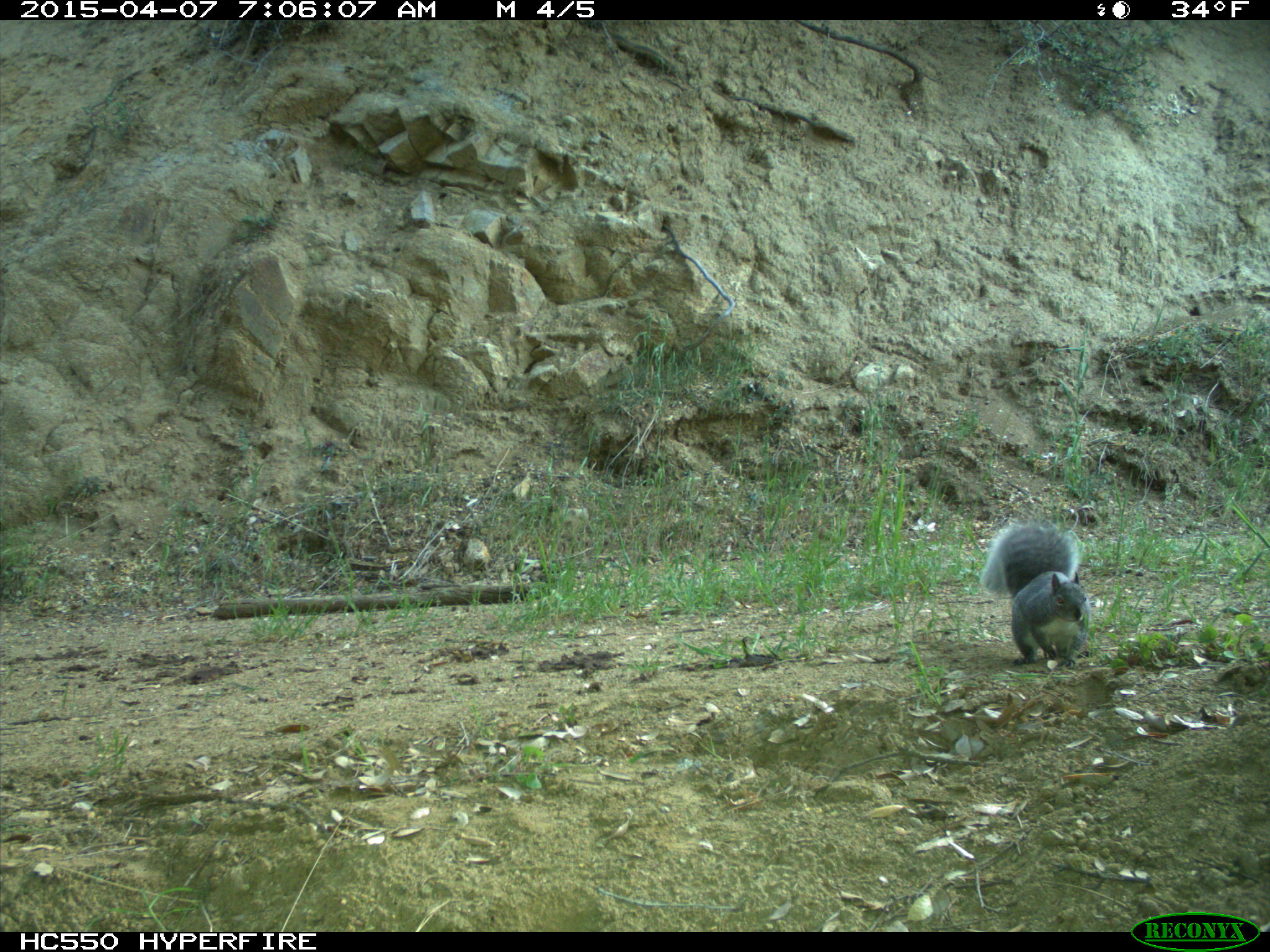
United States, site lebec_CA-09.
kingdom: Animalia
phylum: Chordata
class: Mammalia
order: Rodentia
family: Sciuridae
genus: Sciurus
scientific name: Sciurus carolinensis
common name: eastern gray squirrel